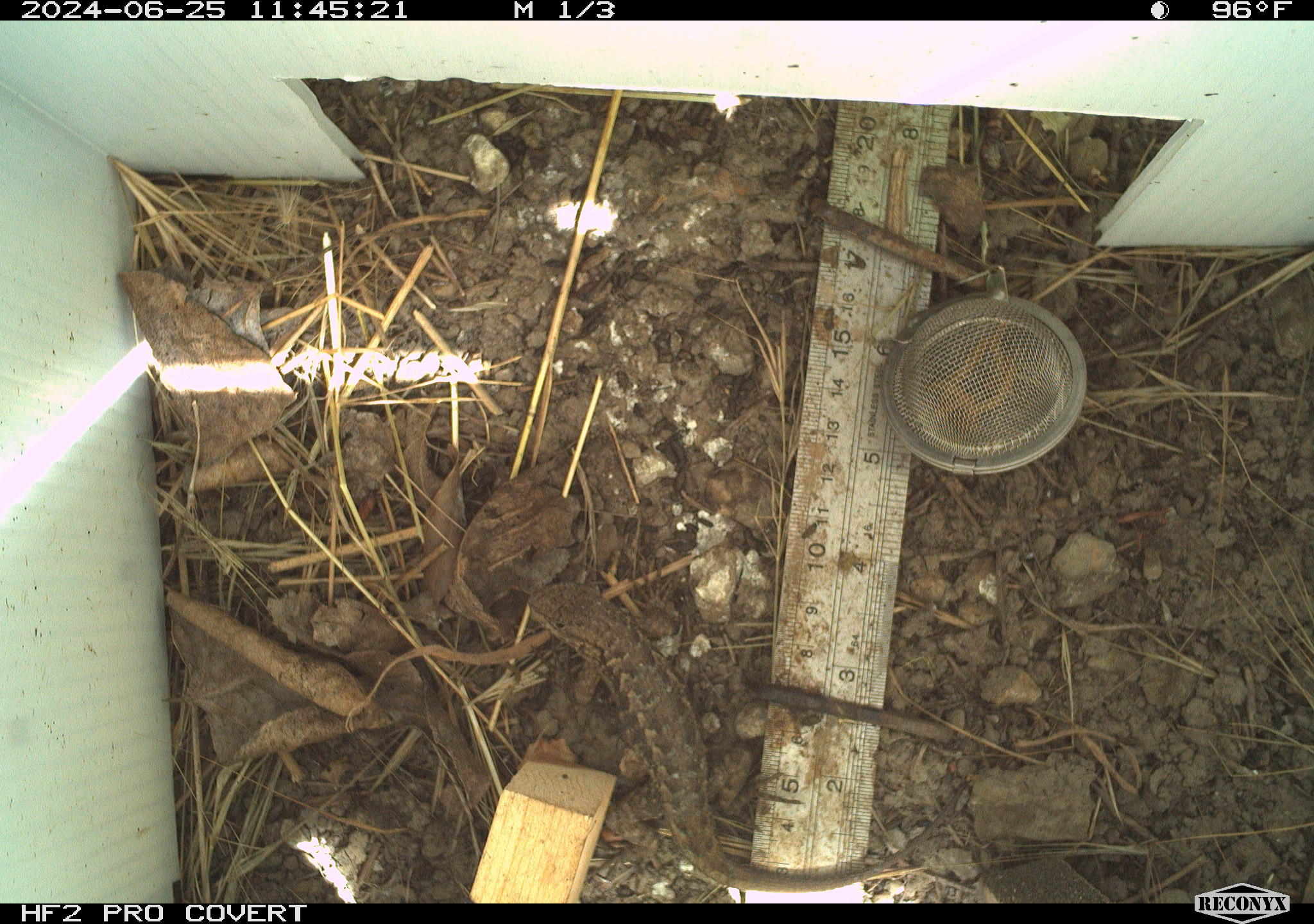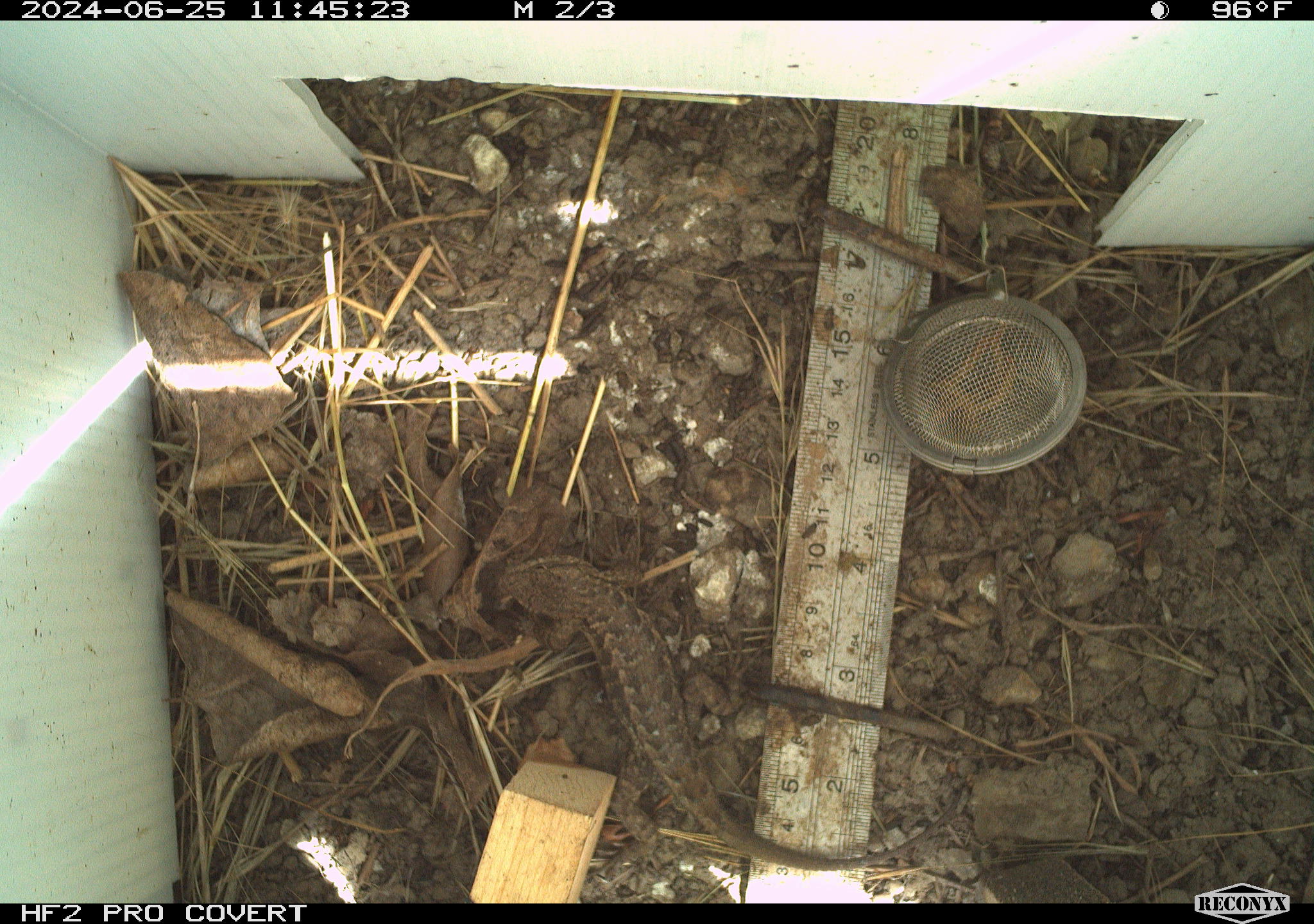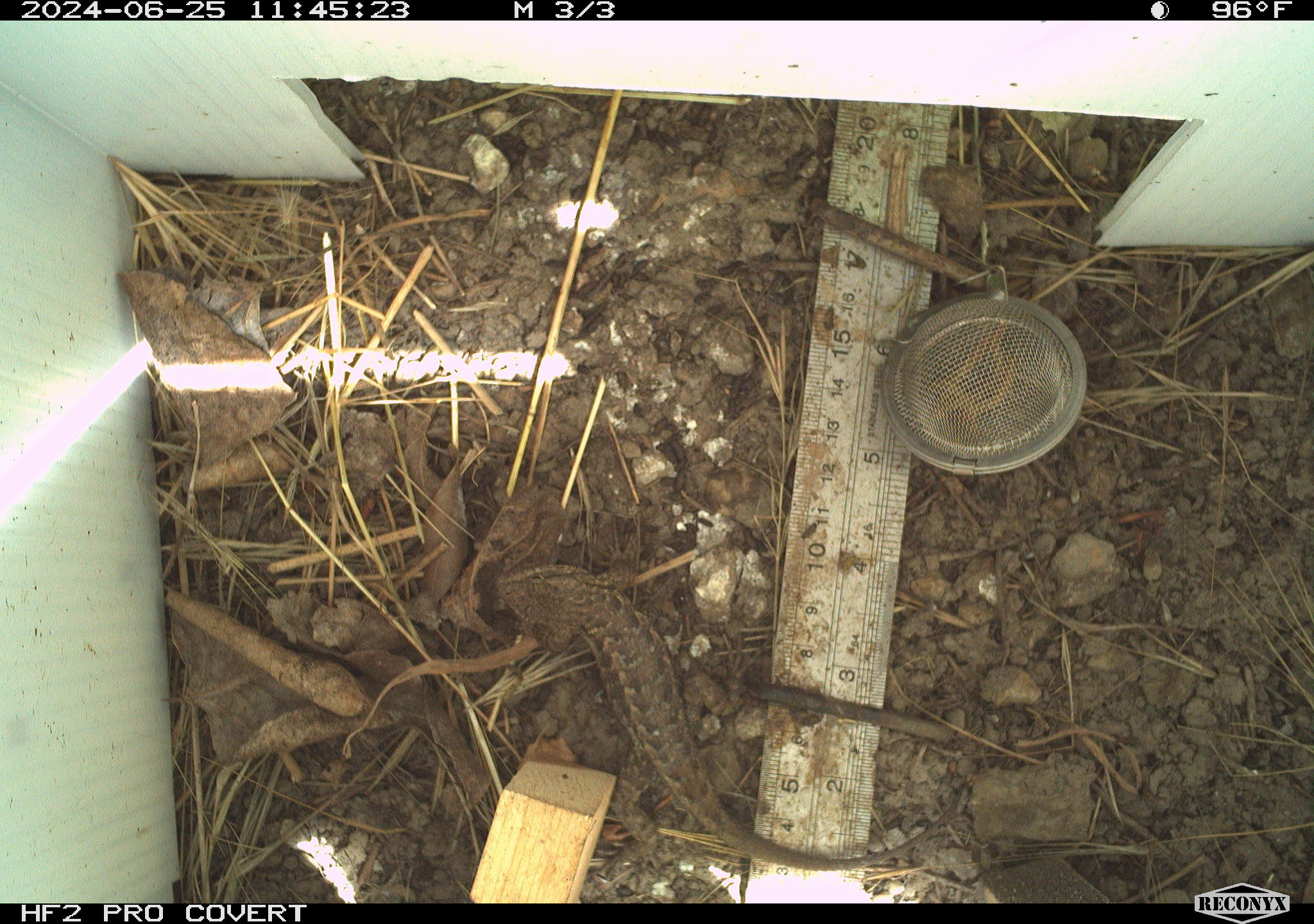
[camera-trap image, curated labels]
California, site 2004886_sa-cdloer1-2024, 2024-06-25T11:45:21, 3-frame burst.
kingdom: Animalia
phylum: Chordata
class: Reptilia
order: Squamata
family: Phrynosomatidae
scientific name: Phrynosomatidae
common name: phrynosomatid lizards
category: phrynosomatidae family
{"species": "phrynosomatidae family (phrynosomatid lizards) (Phrynosomatidae)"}